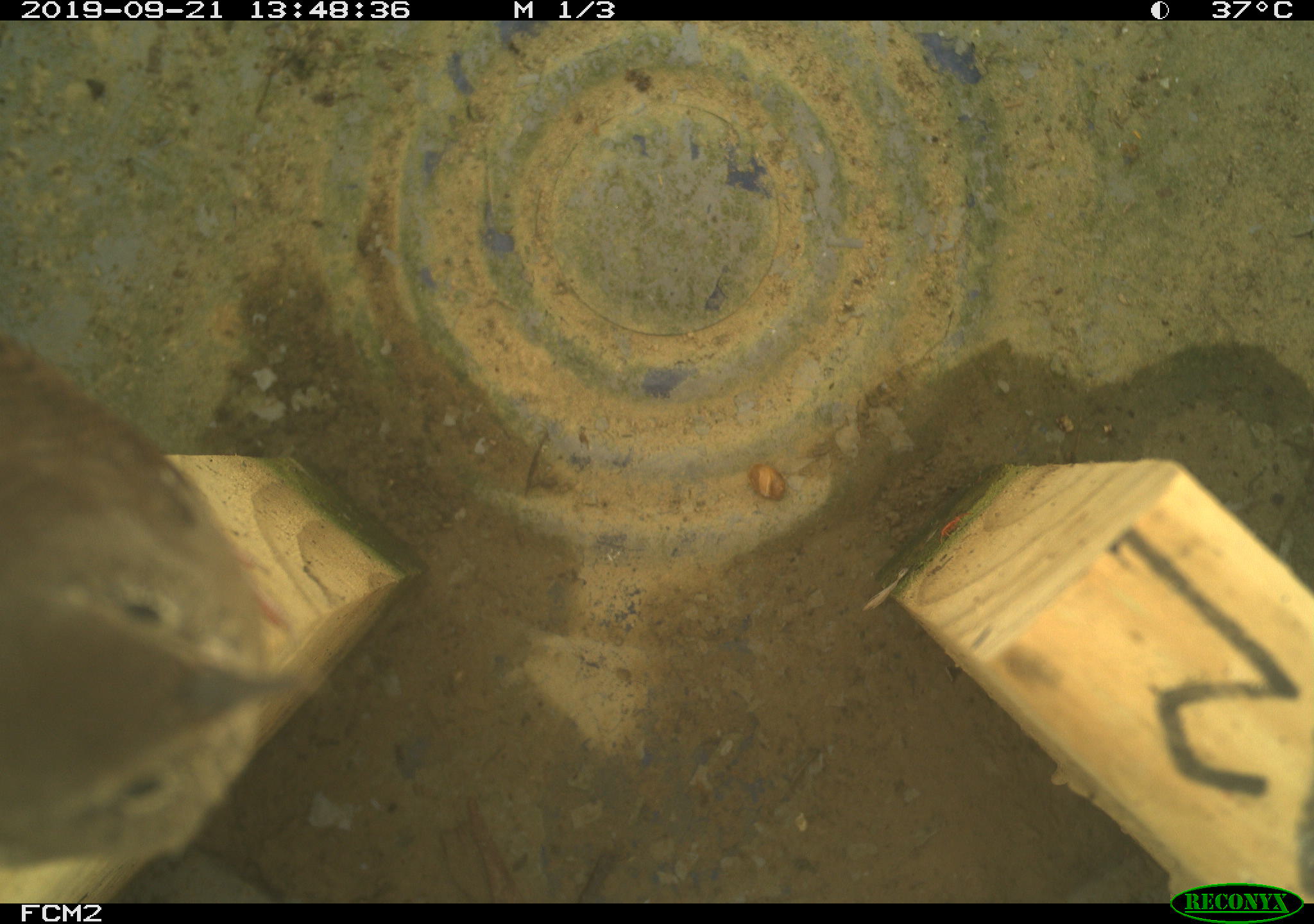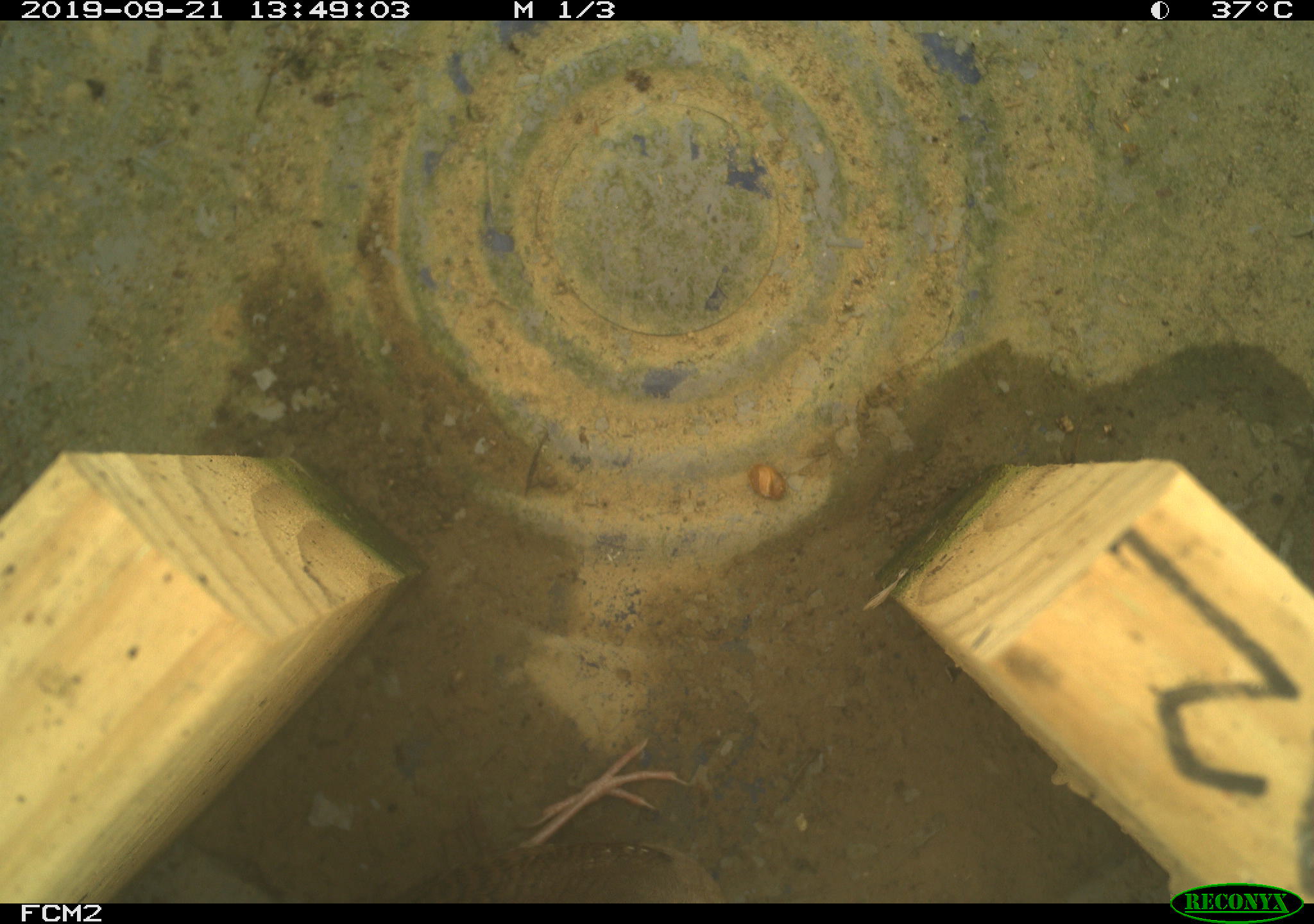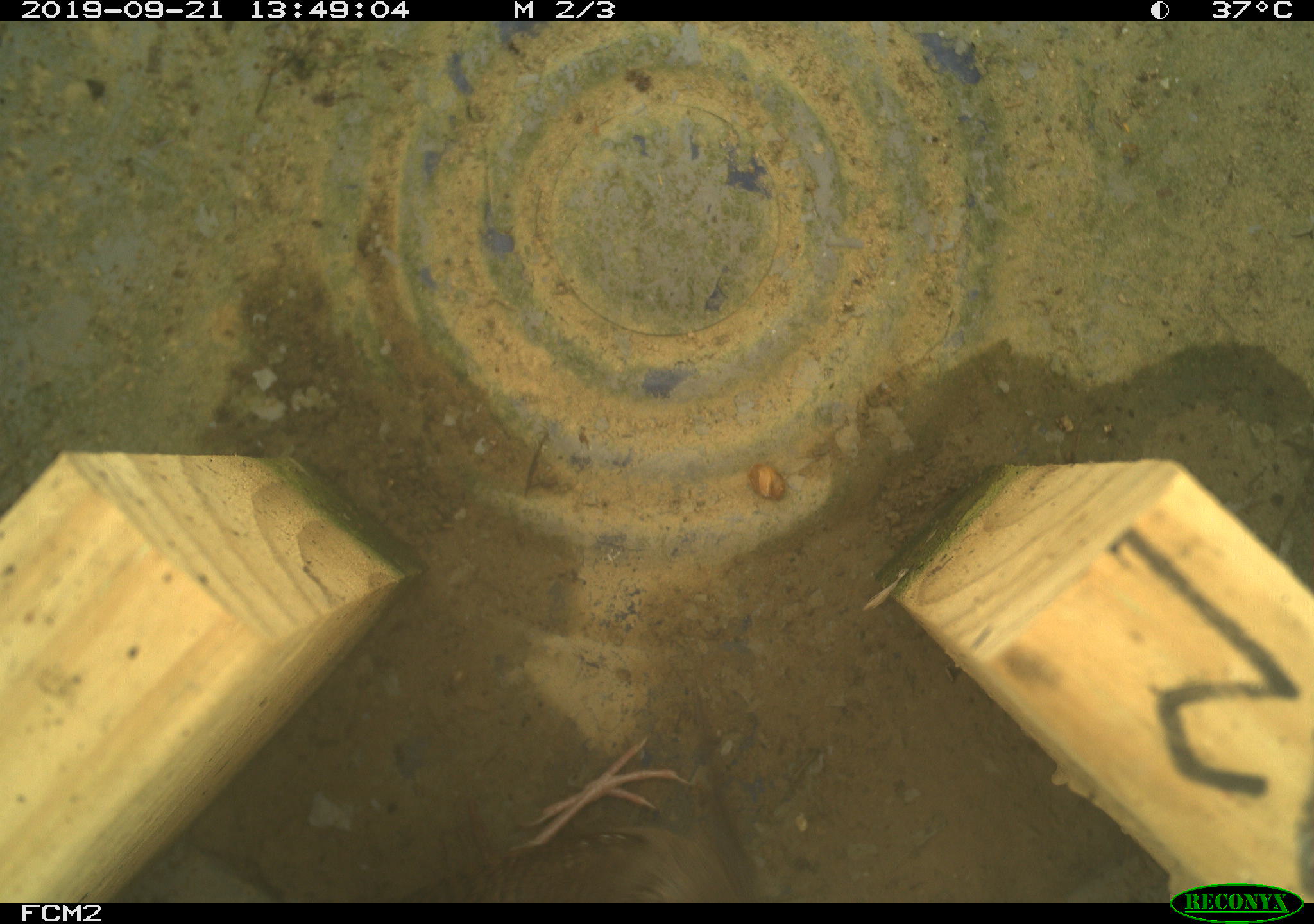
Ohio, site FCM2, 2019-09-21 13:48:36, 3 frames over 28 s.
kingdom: Animalia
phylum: Chordata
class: Aves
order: Passeriformes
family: Troglodytidae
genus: Troglodytes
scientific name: Troglodytes aedon aedon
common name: northern house wren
Northern house wren (Troglodytes aedon aedon).